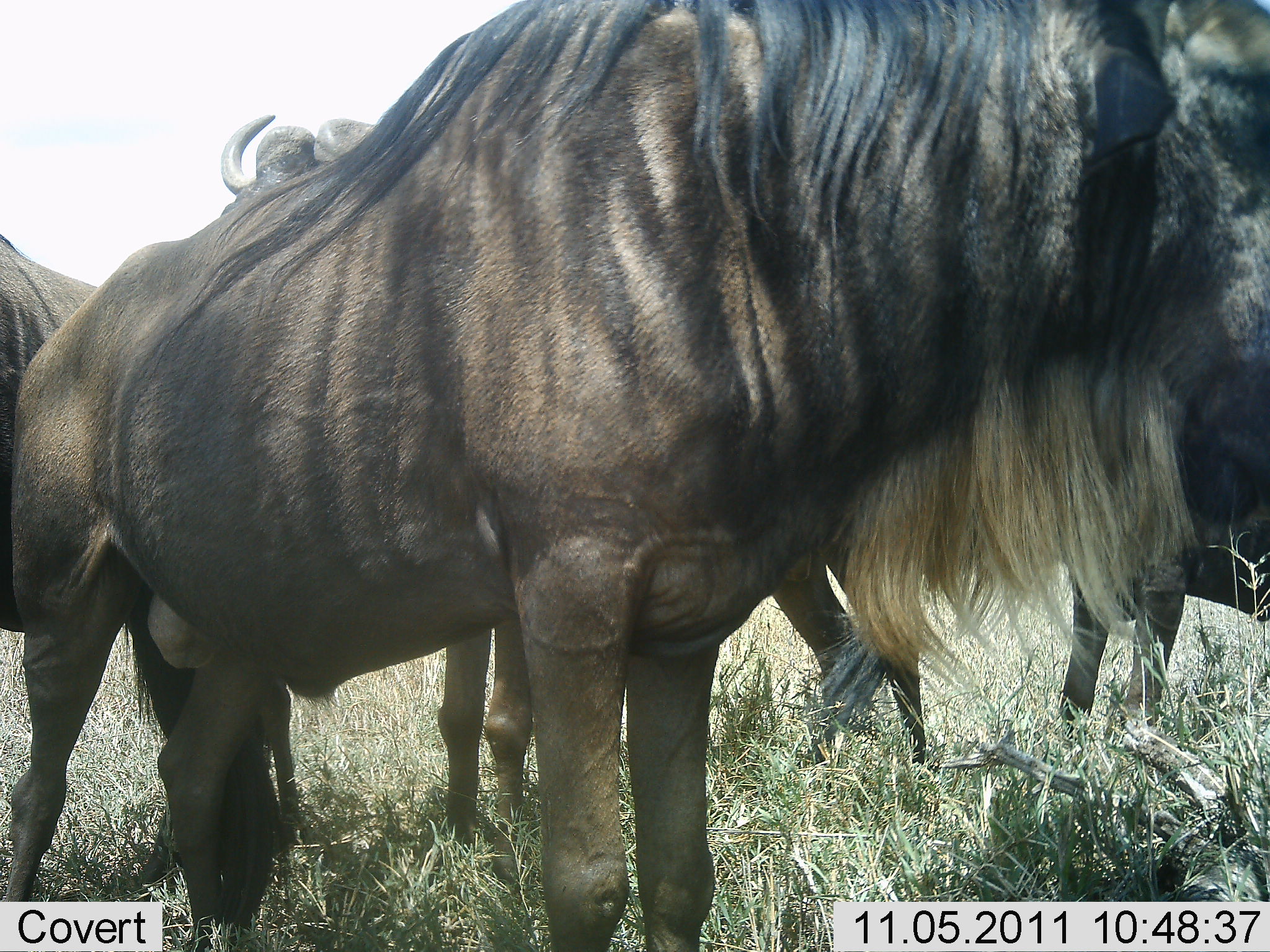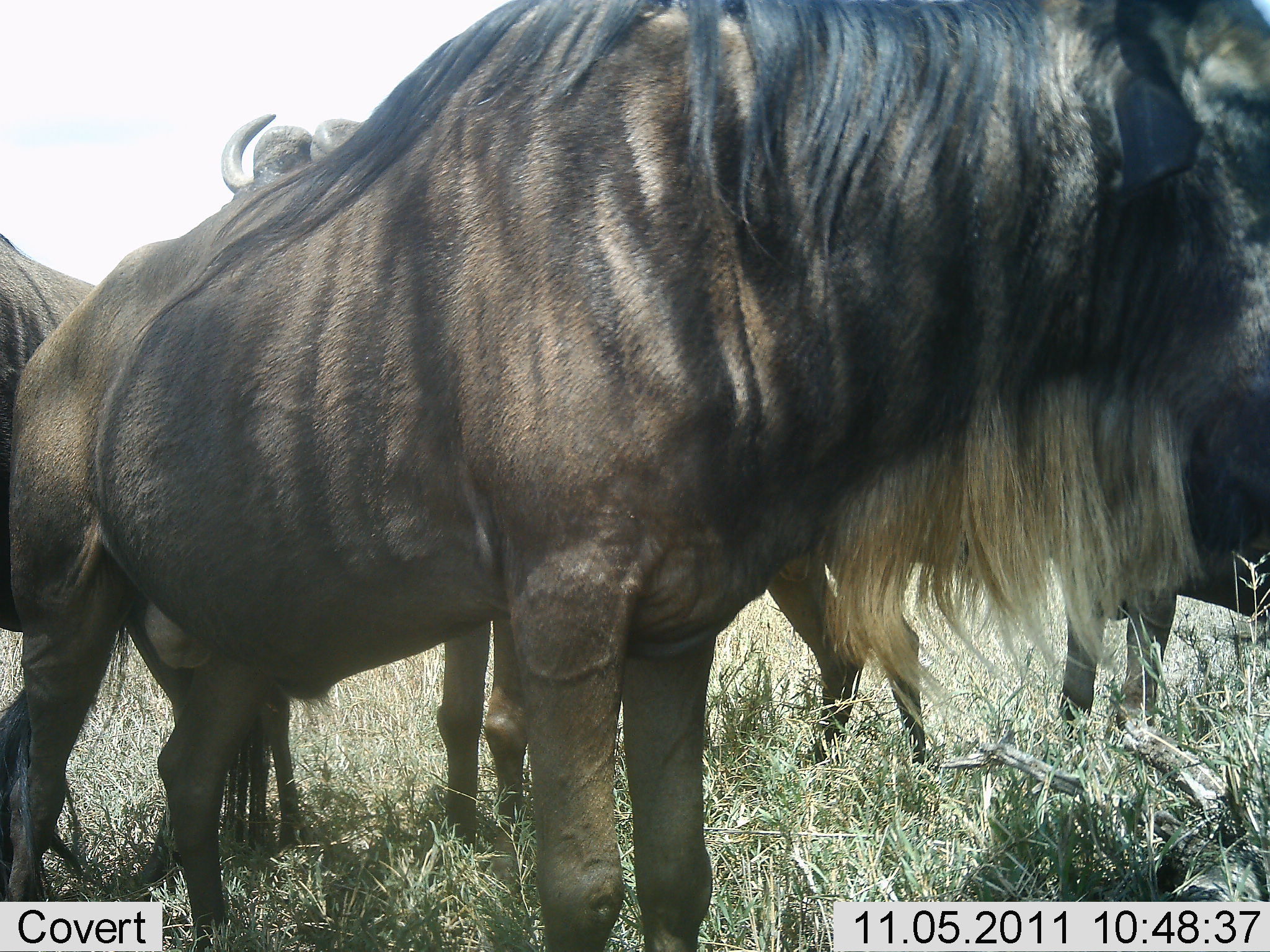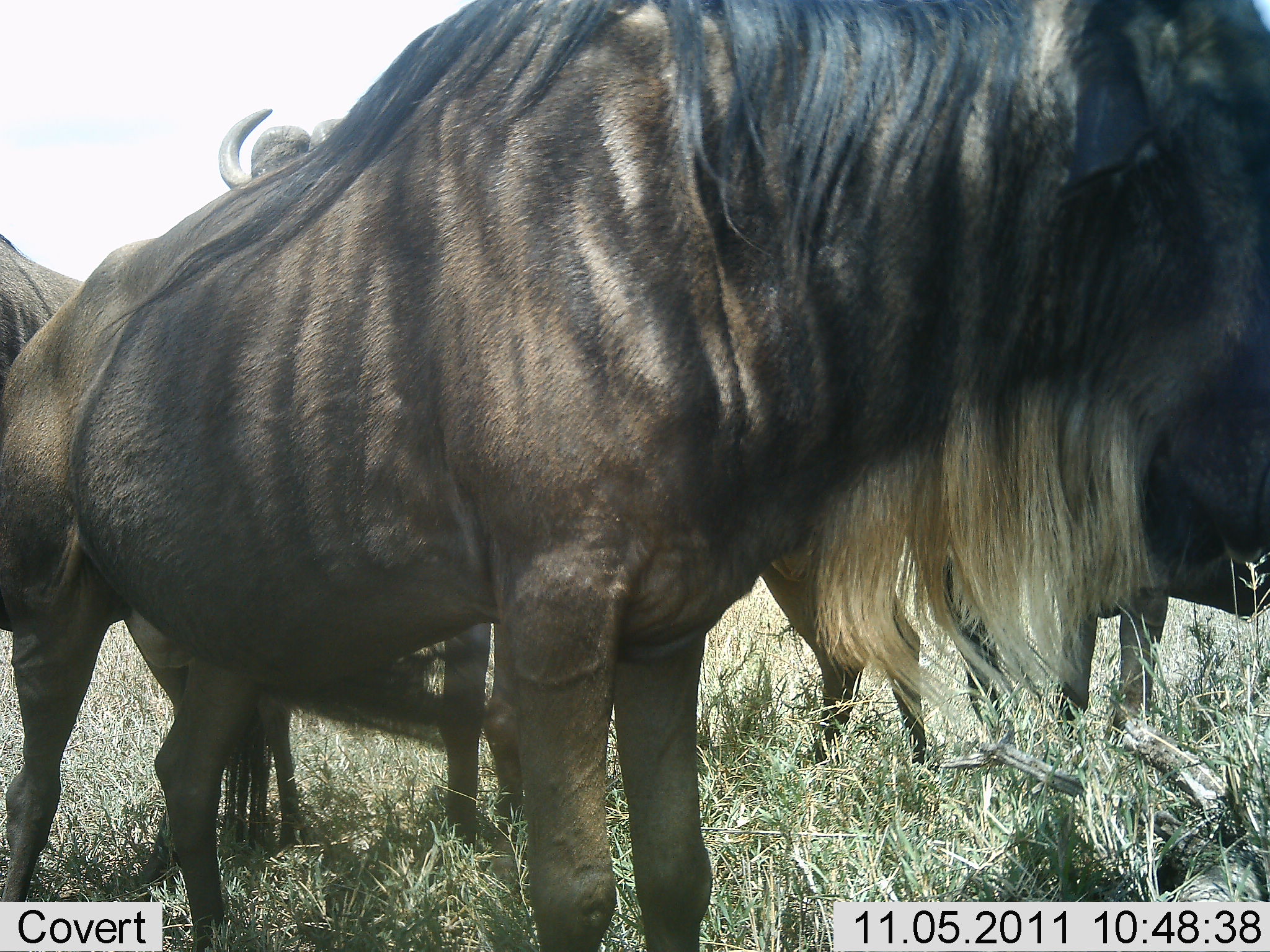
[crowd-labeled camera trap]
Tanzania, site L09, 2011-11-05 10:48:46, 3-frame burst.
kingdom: Animalia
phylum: Chordata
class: Mammalia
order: Artiodactyla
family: Bovidae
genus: Connochaetes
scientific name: Connochaetes taurinus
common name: blue wildebeest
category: wildebeest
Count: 4.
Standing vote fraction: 91%.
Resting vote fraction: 0%.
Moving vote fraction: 9%.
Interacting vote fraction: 0%.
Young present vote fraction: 0%.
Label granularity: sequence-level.